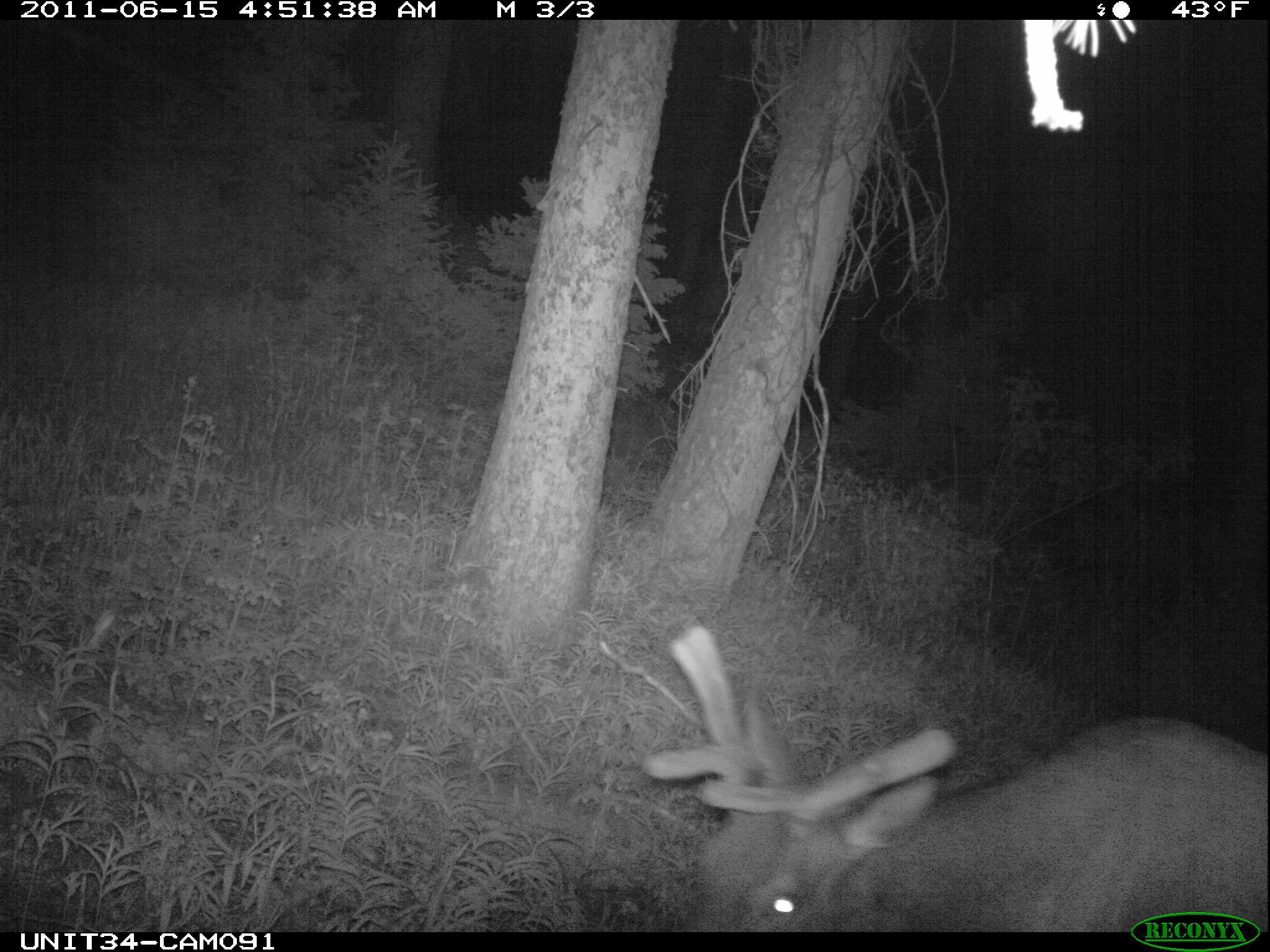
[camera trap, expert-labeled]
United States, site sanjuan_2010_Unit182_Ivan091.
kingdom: Animalia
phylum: Chordata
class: Mammalia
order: Artiodactyla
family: Cervidae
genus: Cervus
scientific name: Cervus elaphus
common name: red deer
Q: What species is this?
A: Cervus elaphus (red deer).